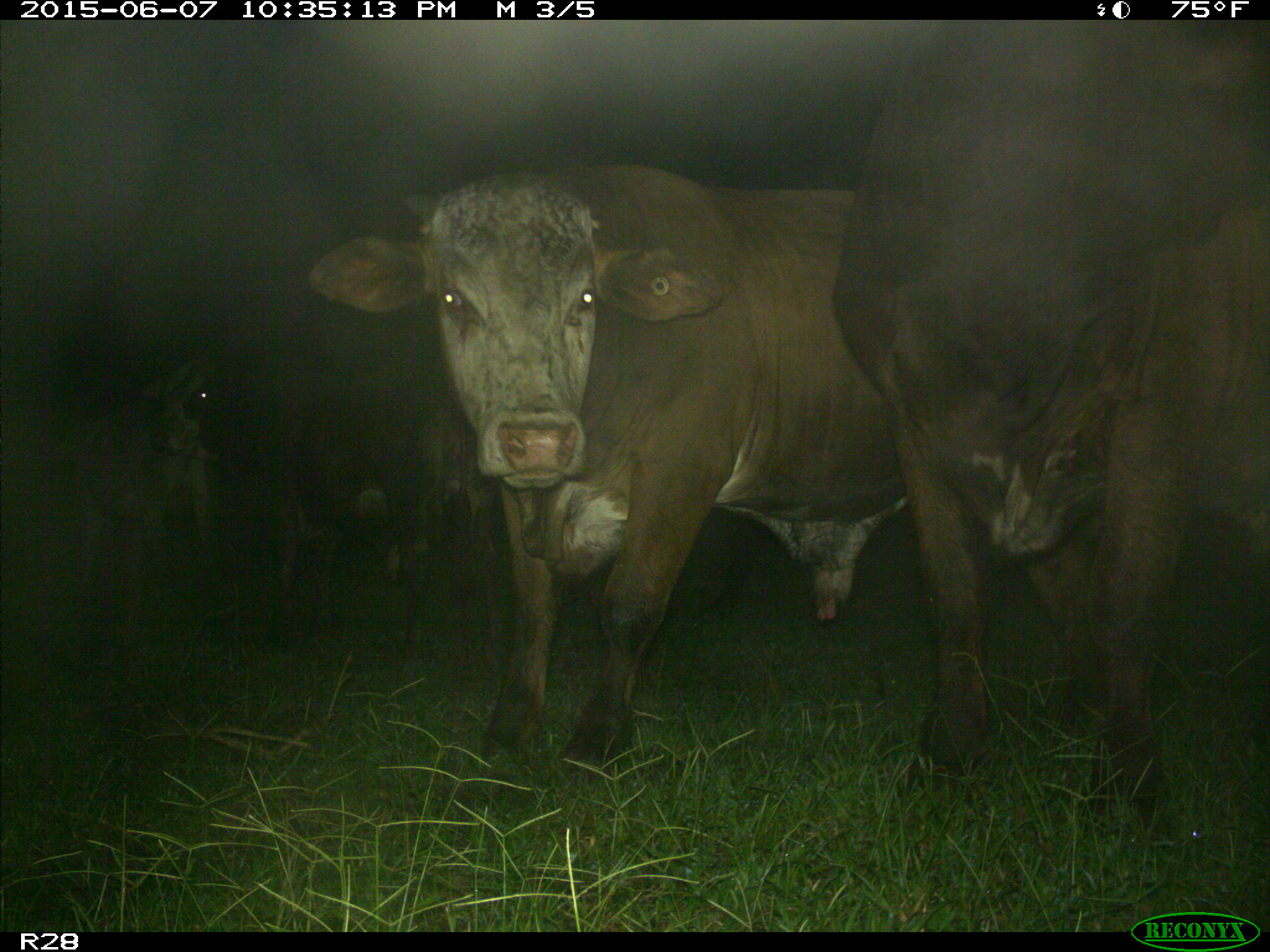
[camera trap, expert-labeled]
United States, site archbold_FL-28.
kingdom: Animalia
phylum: Chordata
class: Mammalia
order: Artiodactyla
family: Bovidae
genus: Bos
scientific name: Bos taurus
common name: domestic cow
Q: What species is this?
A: Bos taurus (domestic cow).